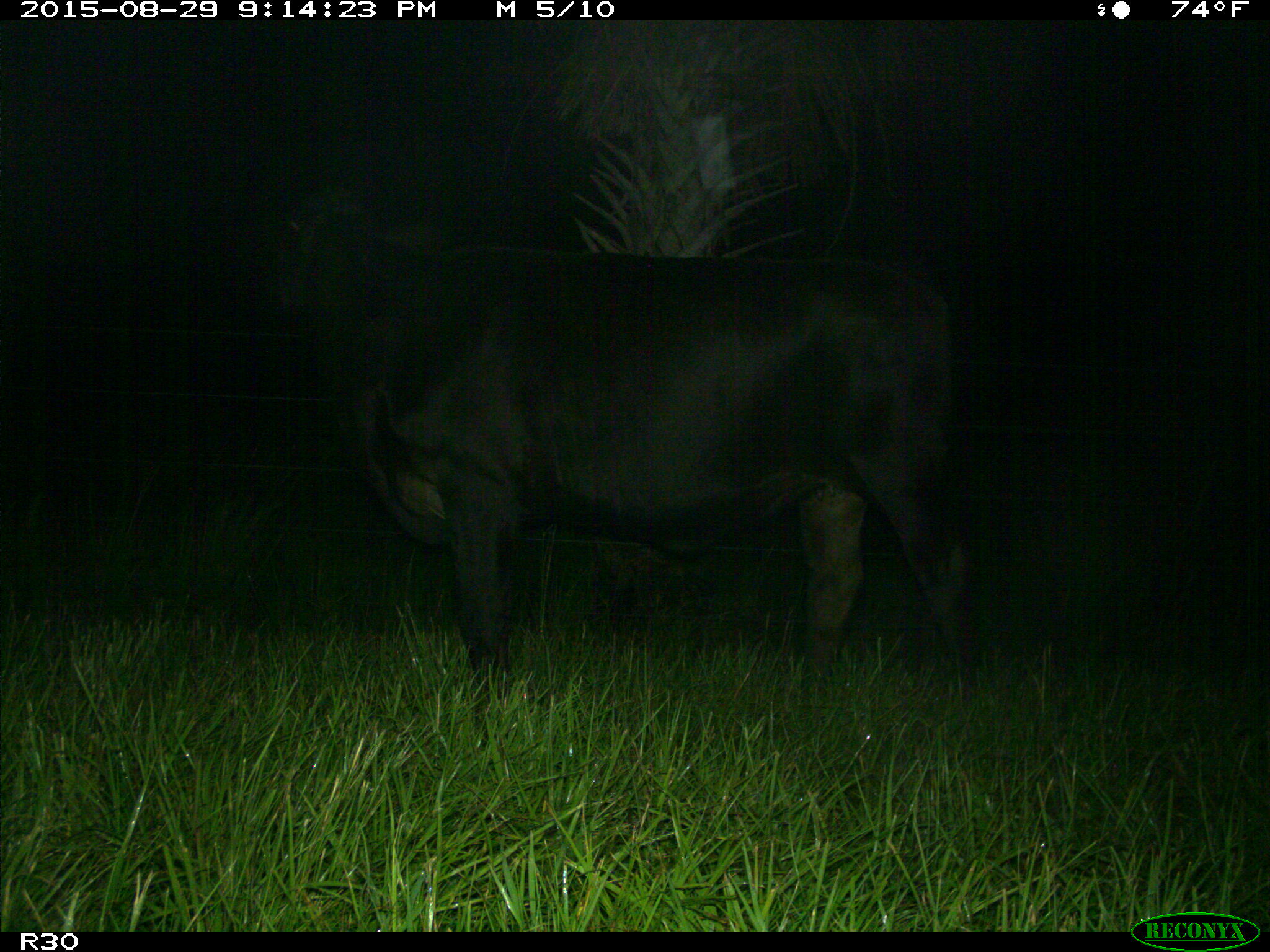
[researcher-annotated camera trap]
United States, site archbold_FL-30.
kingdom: Animalia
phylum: Chordata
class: Mammalia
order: Artiodactyla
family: Bovidae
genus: Bos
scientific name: Bos taurus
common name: domestic cow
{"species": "Bos taurus (domestic cow)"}